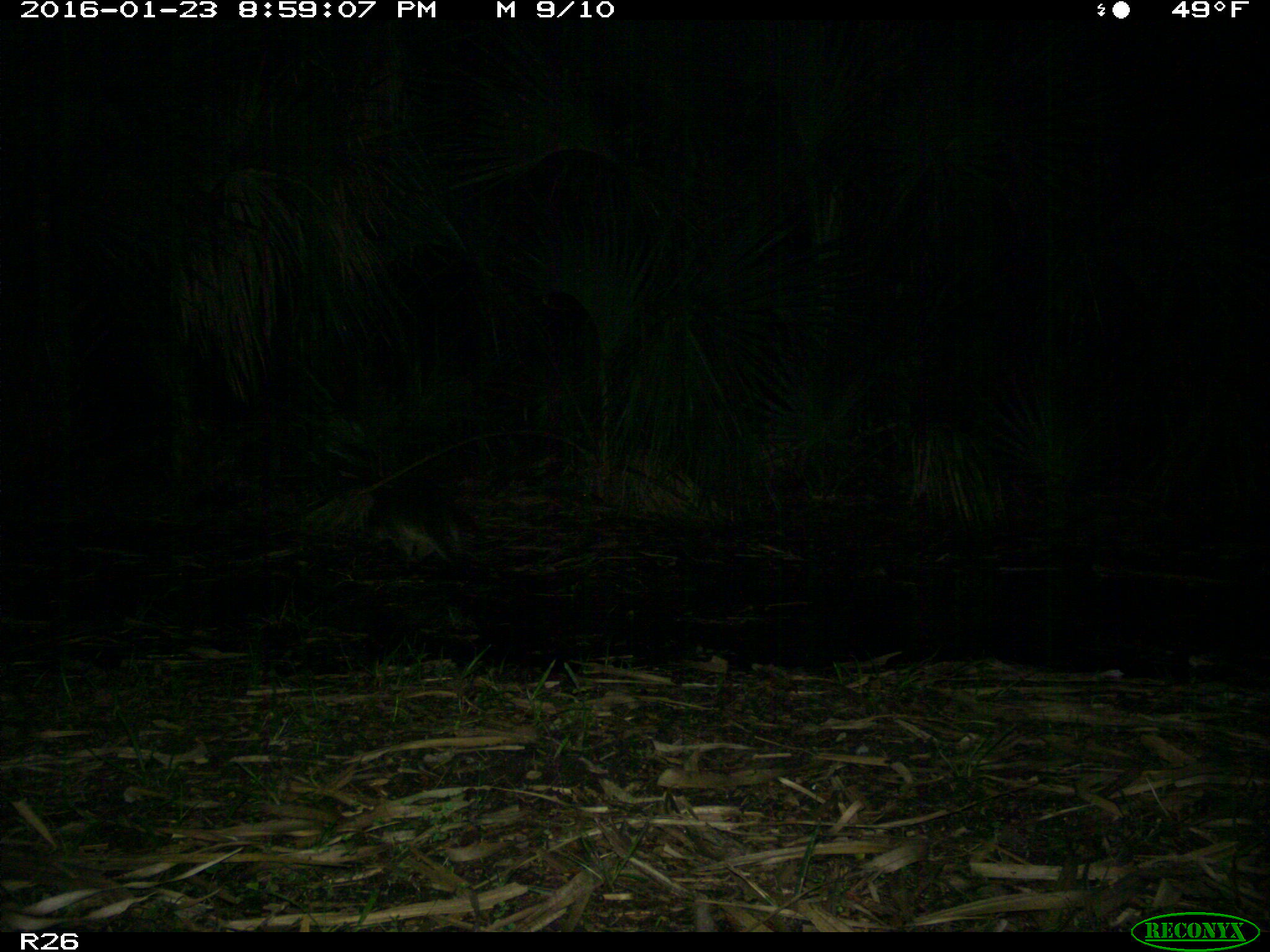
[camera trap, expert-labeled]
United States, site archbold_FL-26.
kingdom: Animalia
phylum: Chordata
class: Mammalia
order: Carnivora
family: Procyonidae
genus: Procyon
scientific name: Procyon lotor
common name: common raccoon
Procyon lotor (common raccoon).